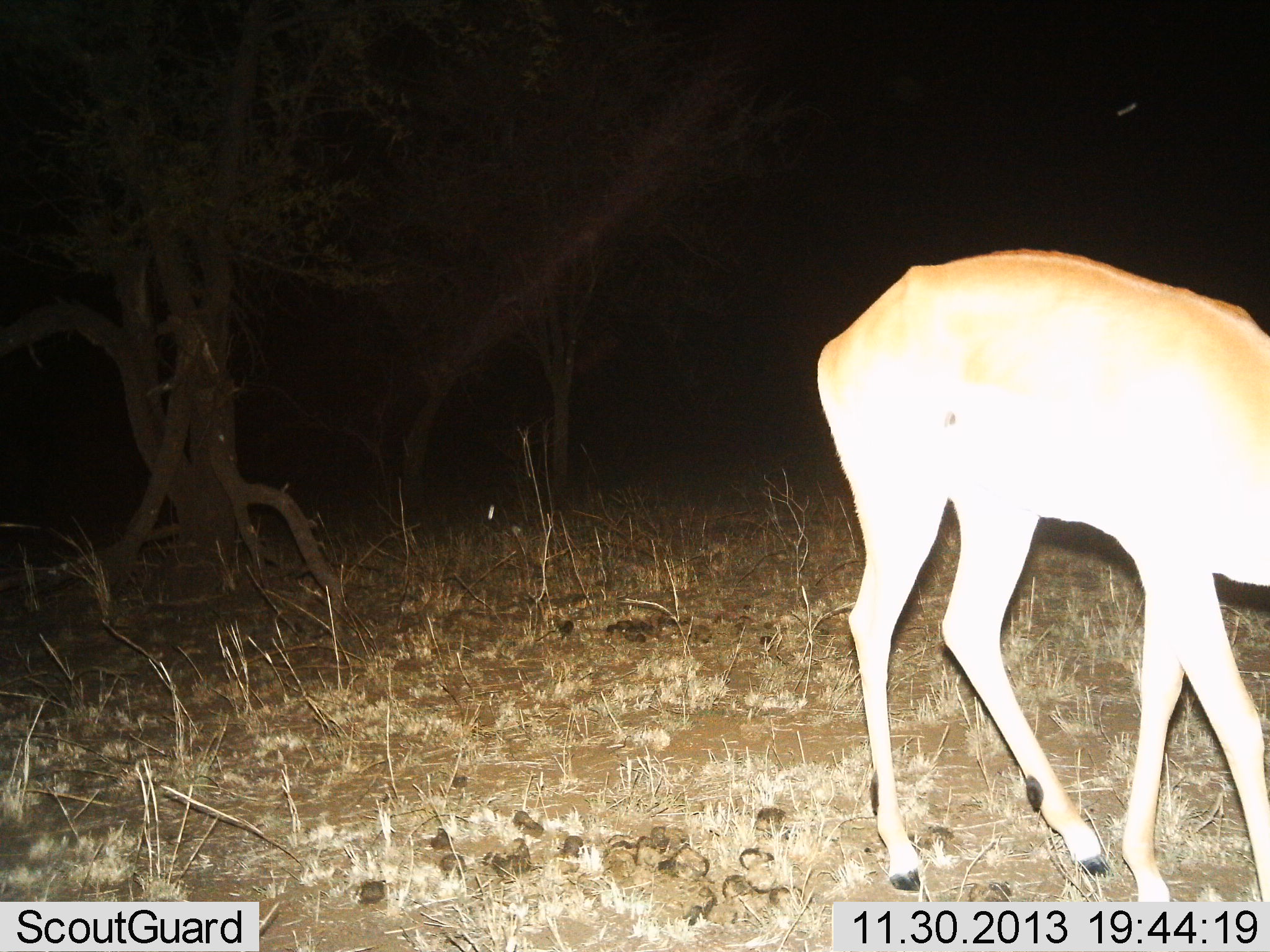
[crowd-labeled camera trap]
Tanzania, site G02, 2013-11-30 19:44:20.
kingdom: Animalia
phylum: Chordata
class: Mammalia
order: Artiodactyla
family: Bovidae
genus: Aepyceros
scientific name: Aepyceros melampus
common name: impala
Impala (Aepyceros melampus), count 1. Behavior (volunteer vote fractions): standing 50%, resting 0%, moving 10%, interacting 0%. Young present (vote fraction): 0%. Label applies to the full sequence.